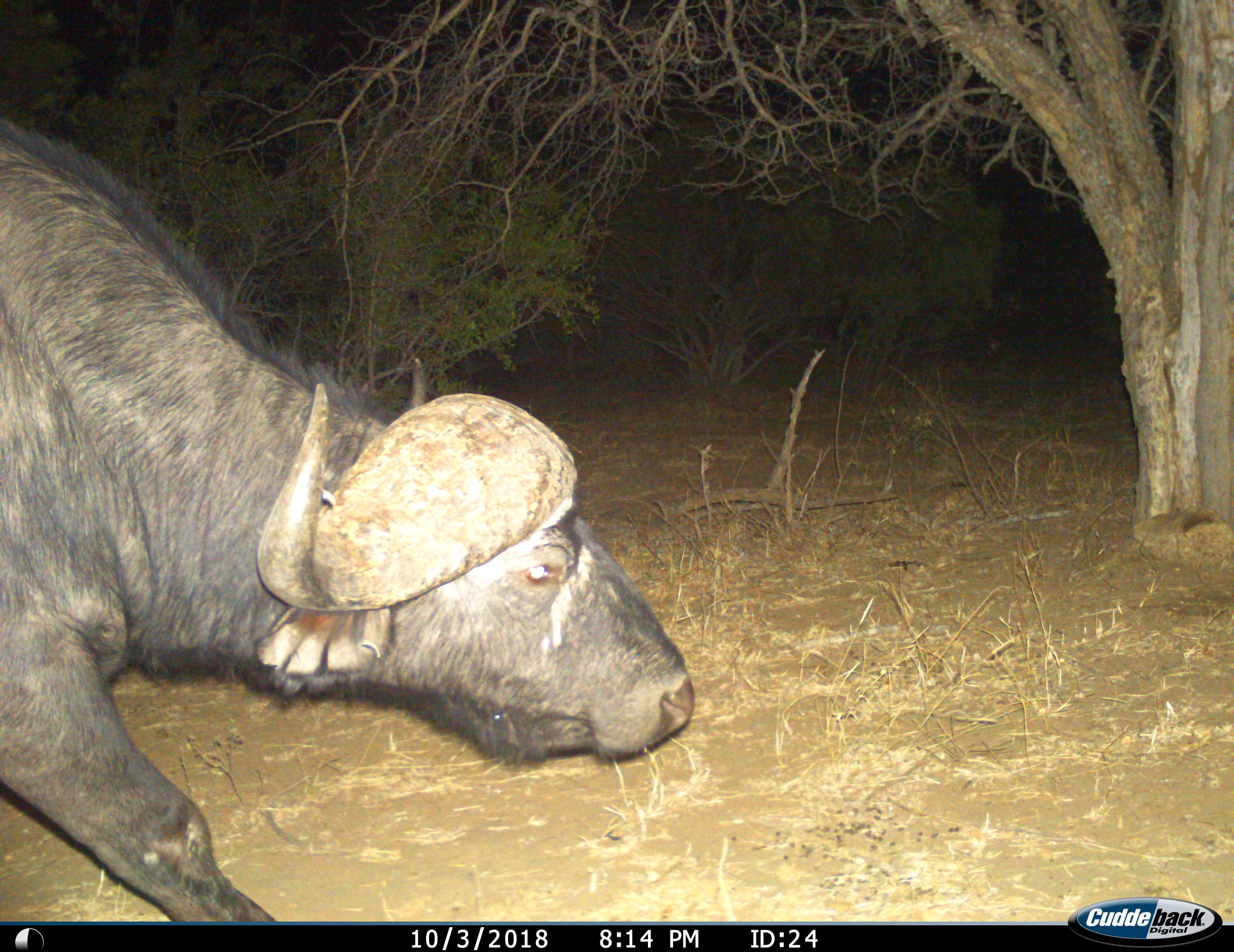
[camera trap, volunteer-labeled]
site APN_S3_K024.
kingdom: Animalia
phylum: Chordata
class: Mammalia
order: Artiodactyla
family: Bovidae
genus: Syncerus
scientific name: Syncerus caffer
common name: african buffalo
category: buffalo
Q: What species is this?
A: Buffalo (african buffalo) (Syncerus caffer).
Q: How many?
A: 1.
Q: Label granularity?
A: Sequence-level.